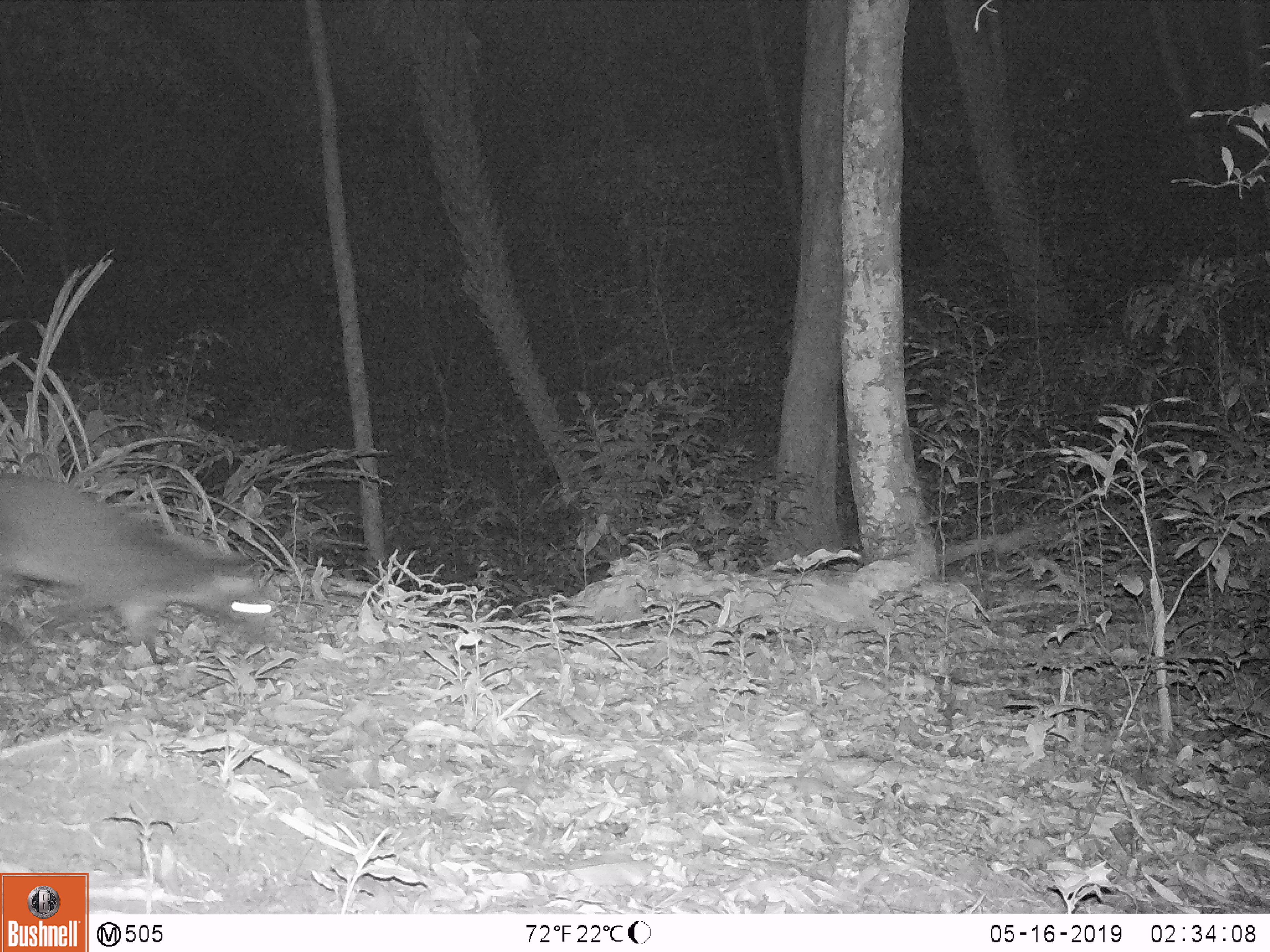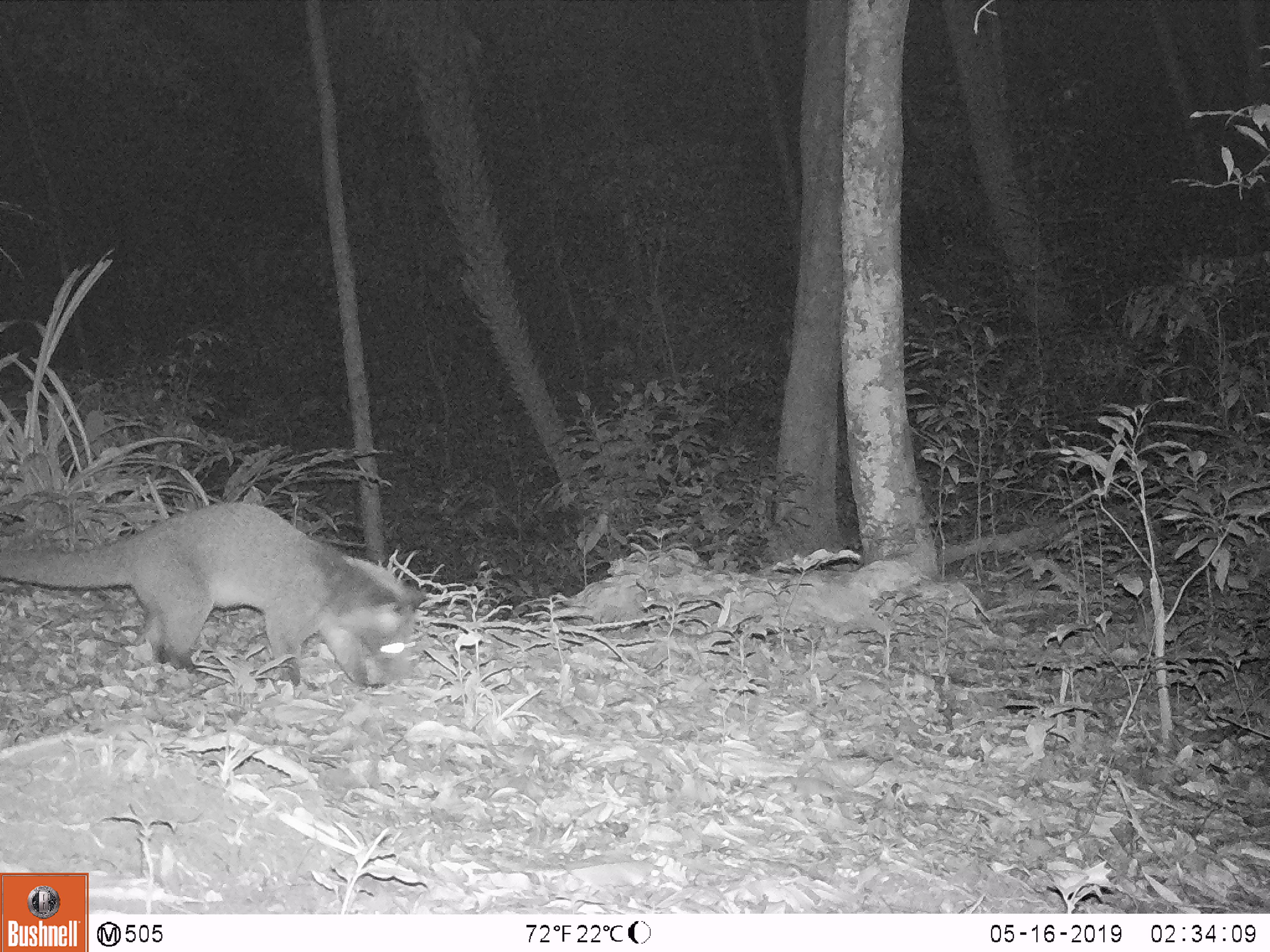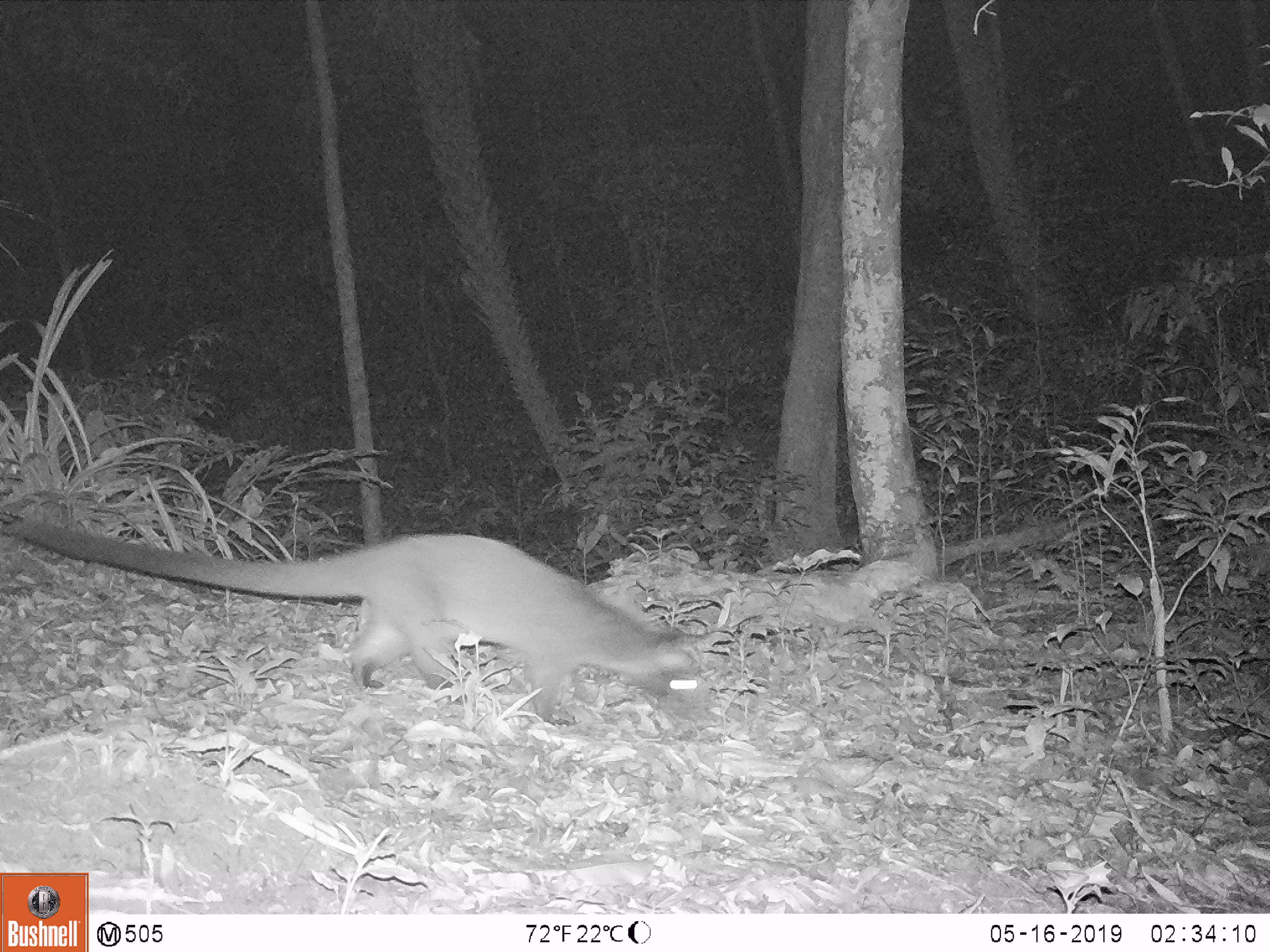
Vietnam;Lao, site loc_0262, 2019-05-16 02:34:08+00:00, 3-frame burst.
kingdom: Animalia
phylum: Chordata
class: Mammalia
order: Carnivora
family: Viverridae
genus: Paguma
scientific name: Paguma larvata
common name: masked palm civet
Masked palm civet (Paguma larvata). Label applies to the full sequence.